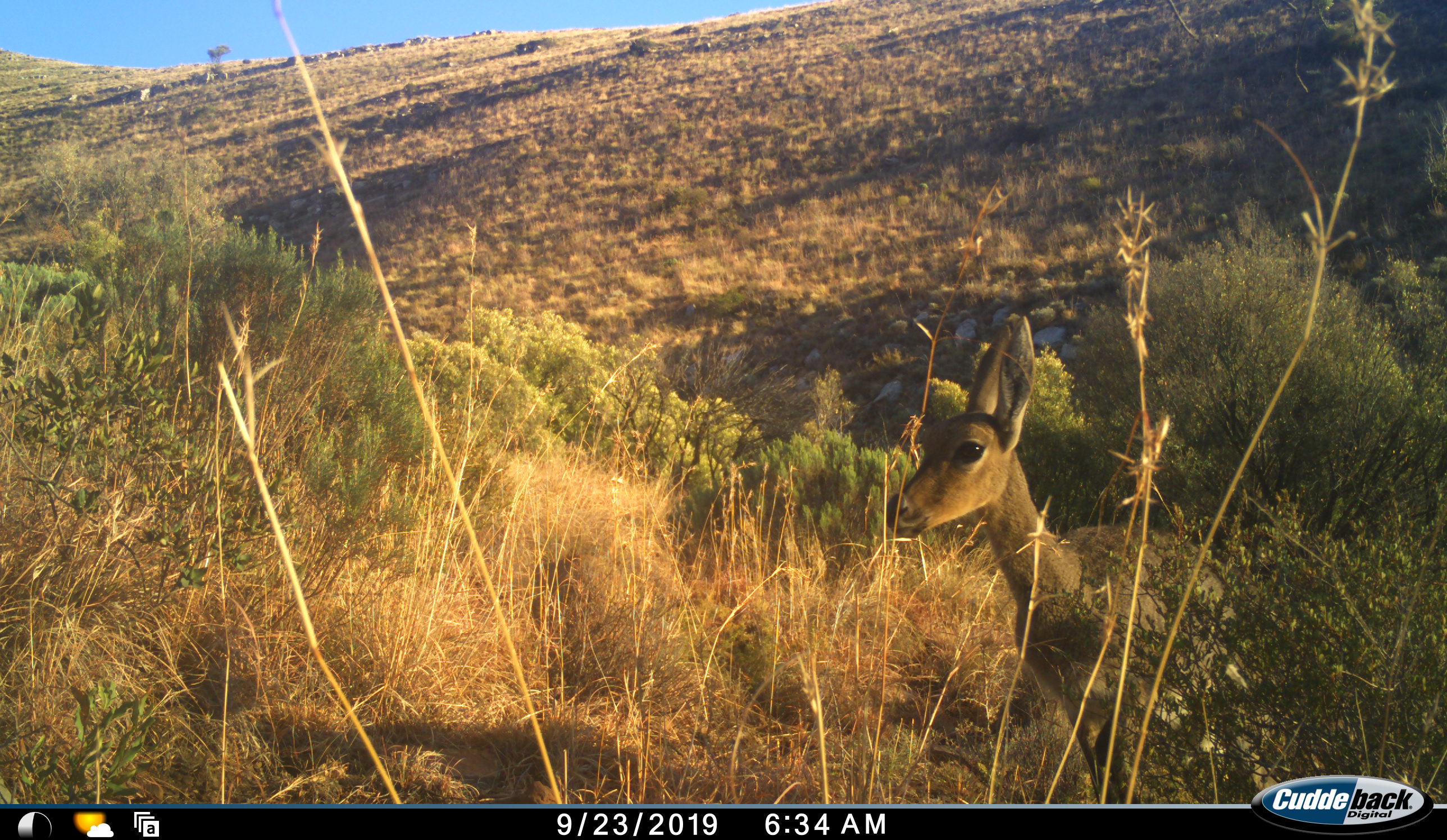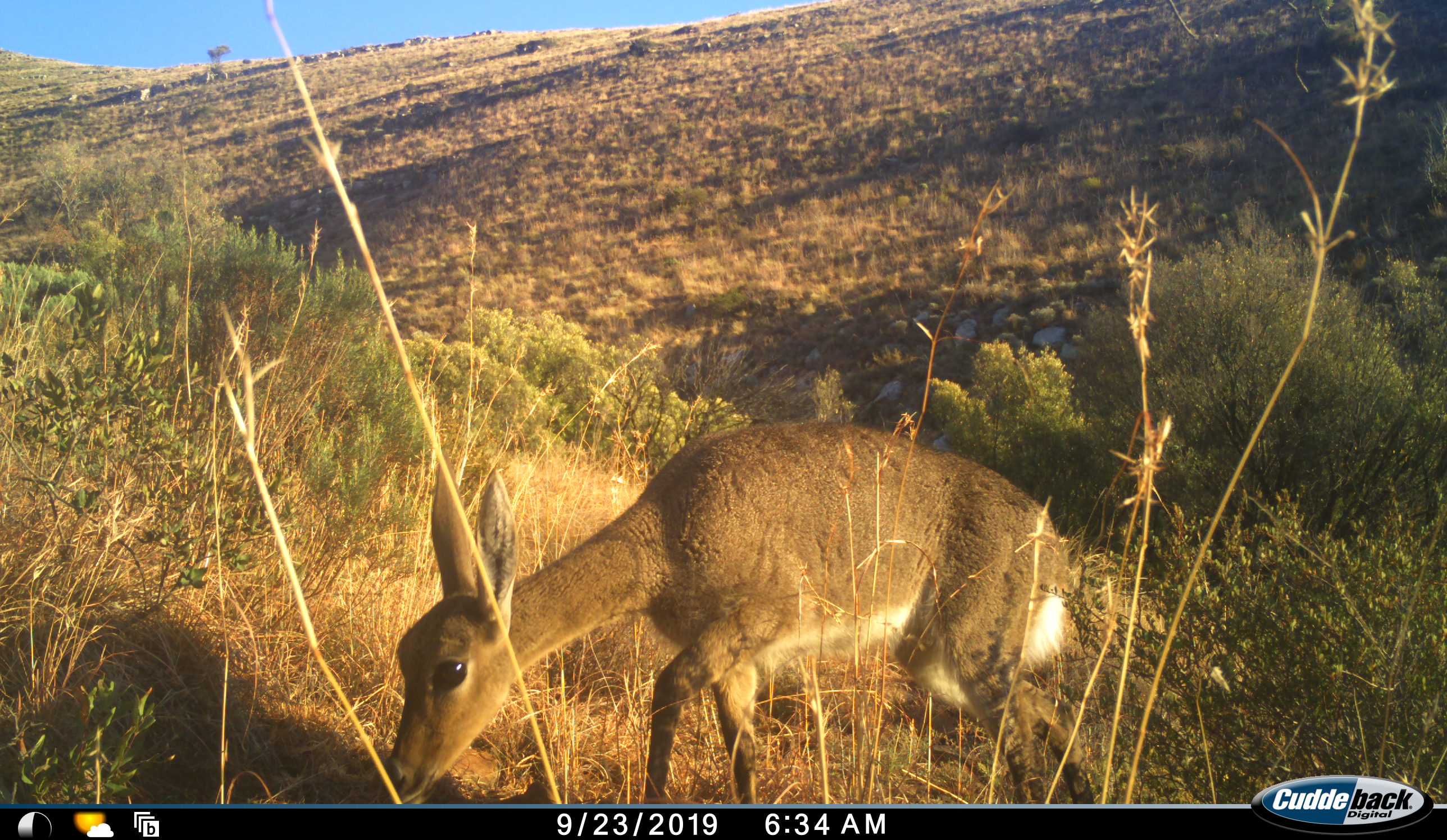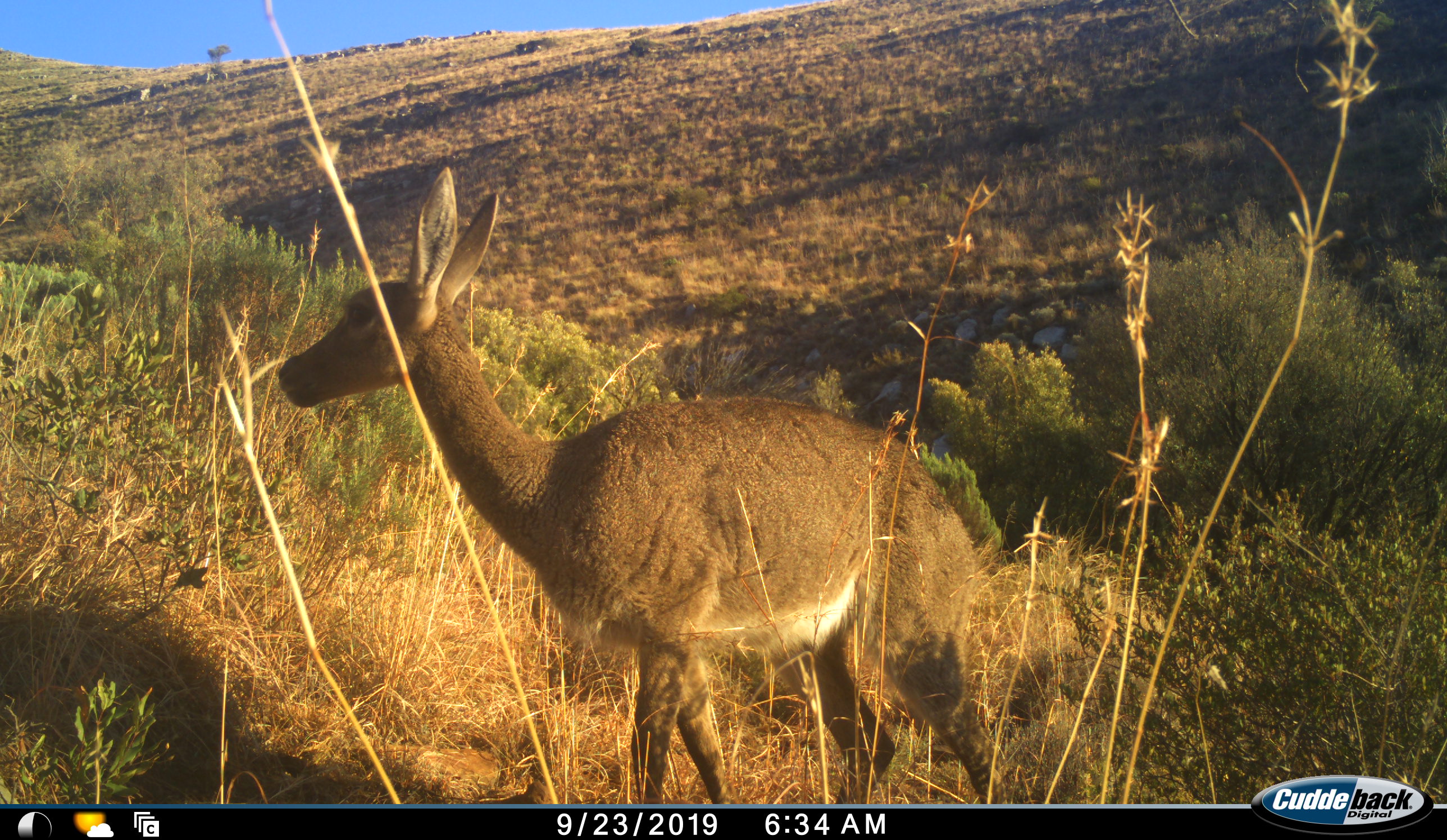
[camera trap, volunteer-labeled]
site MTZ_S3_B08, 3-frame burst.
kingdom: Animalia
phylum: Chordata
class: Mammalia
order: Artiodactyla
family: Bovidae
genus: Pelea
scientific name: Pelea capreolus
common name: grey rhebok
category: rhebokgrey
Rhebokgrey (grey rhebok) (Pelea capreolus), count 1. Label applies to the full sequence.